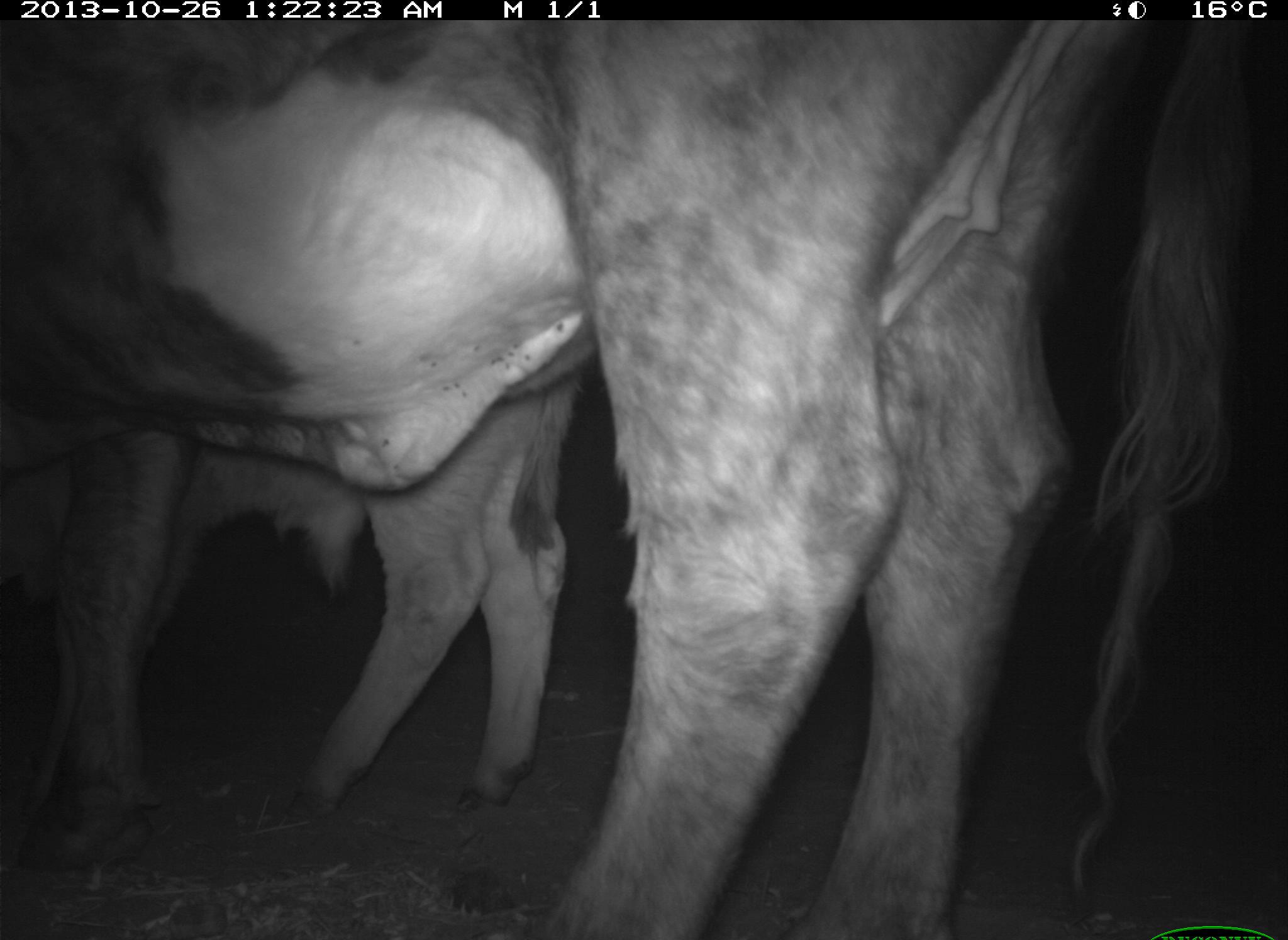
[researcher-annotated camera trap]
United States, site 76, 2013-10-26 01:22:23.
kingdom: Animalia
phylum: Chordata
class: Mammalia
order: Artiodactyla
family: Bovidae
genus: Bos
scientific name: Bos taurus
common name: cow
Cow (Bos taurus).